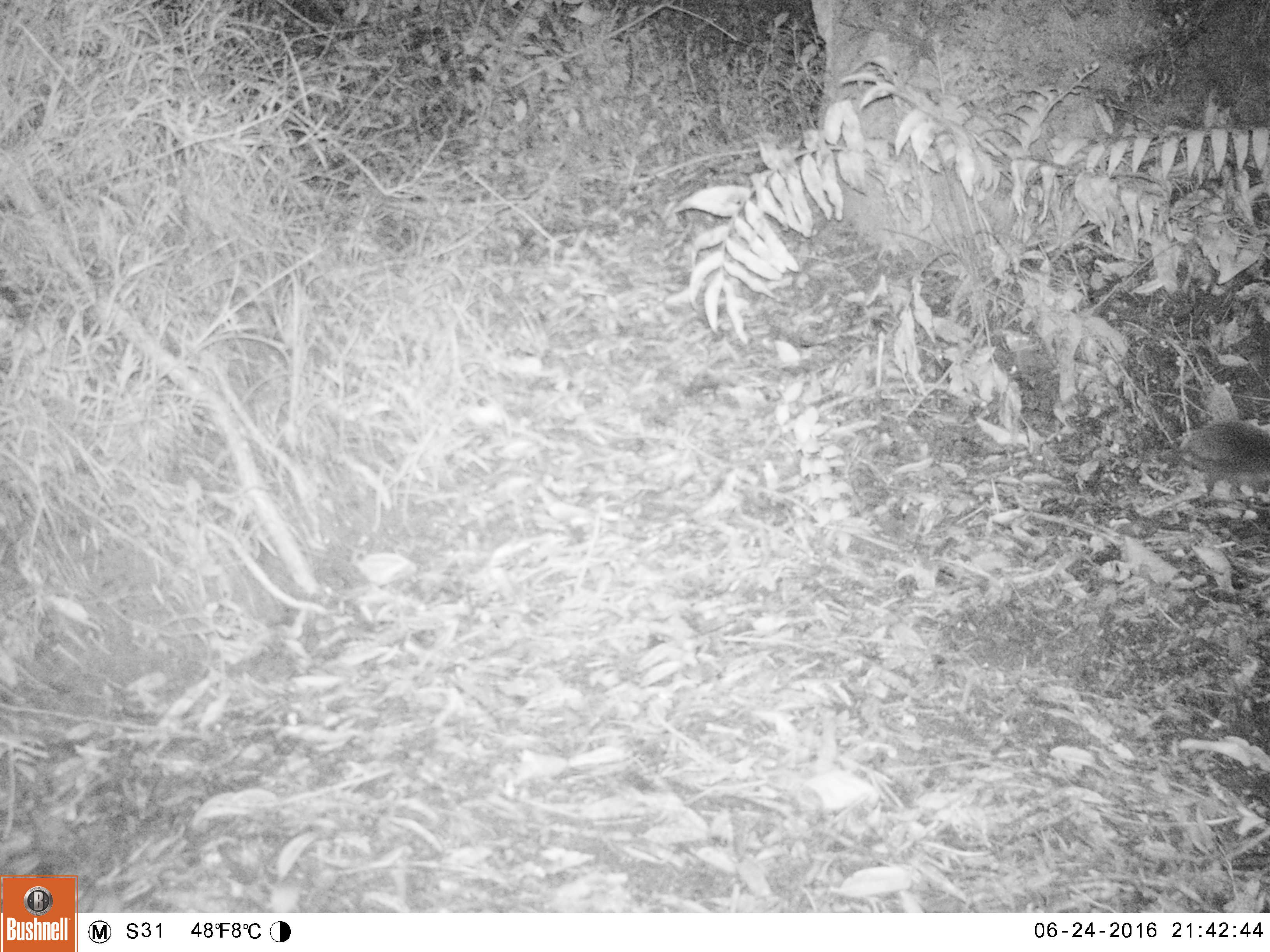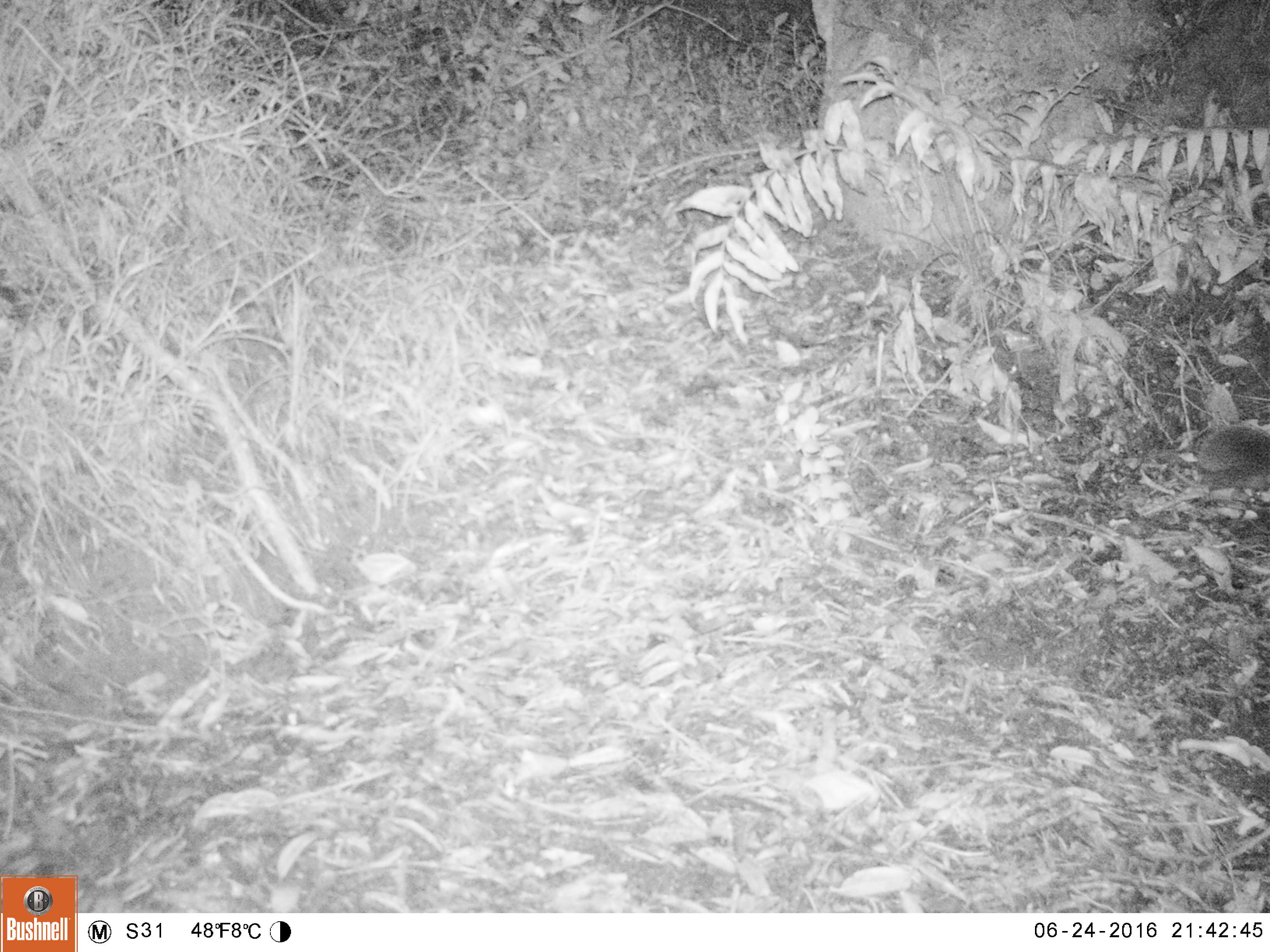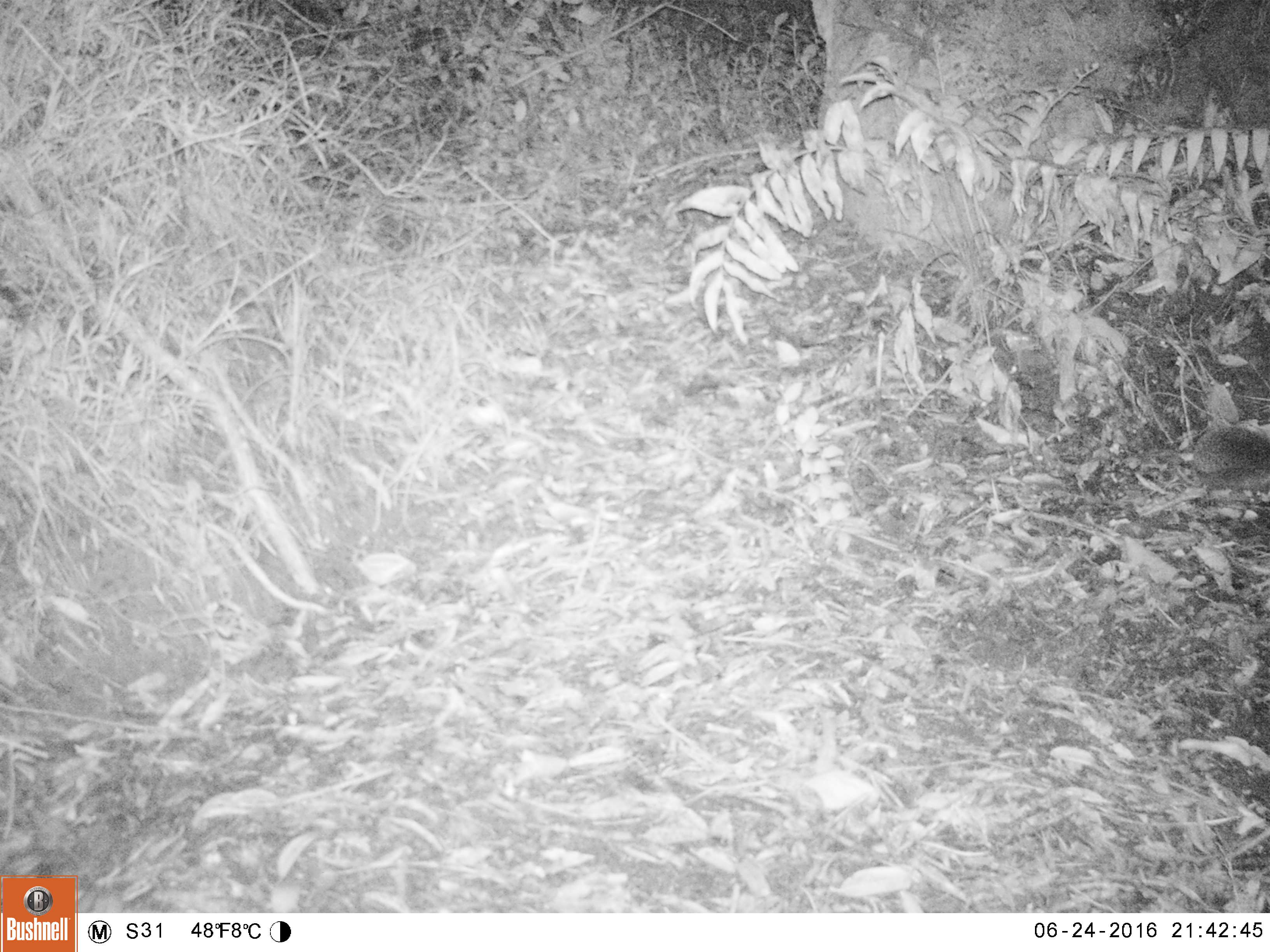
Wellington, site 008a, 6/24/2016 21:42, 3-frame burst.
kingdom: Animalia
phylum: Chordata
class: Mammalia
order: Eulipotyphla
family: Erinaceidae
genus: Erinaceus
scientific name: Erinaceus europaeus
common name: hedgehog